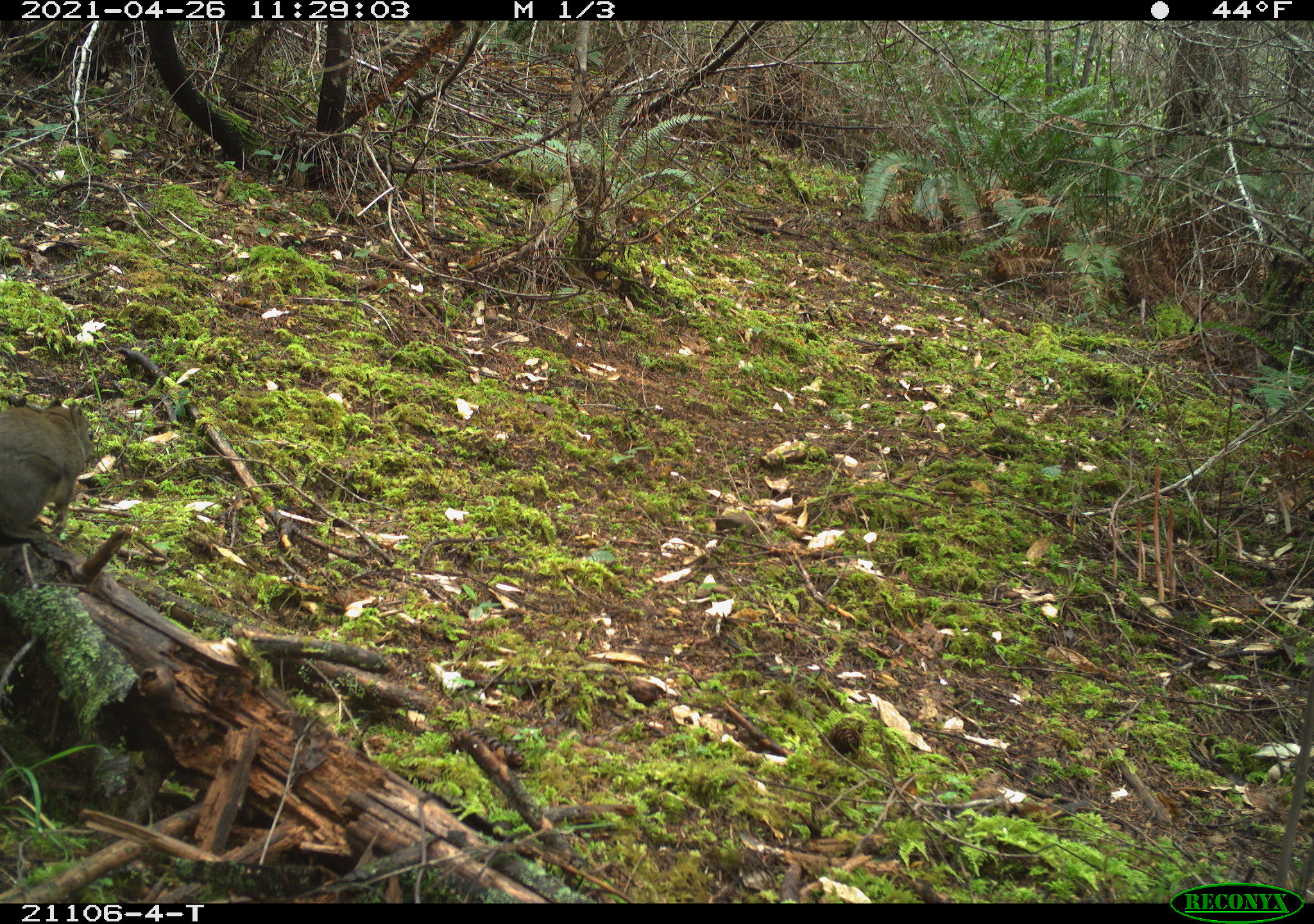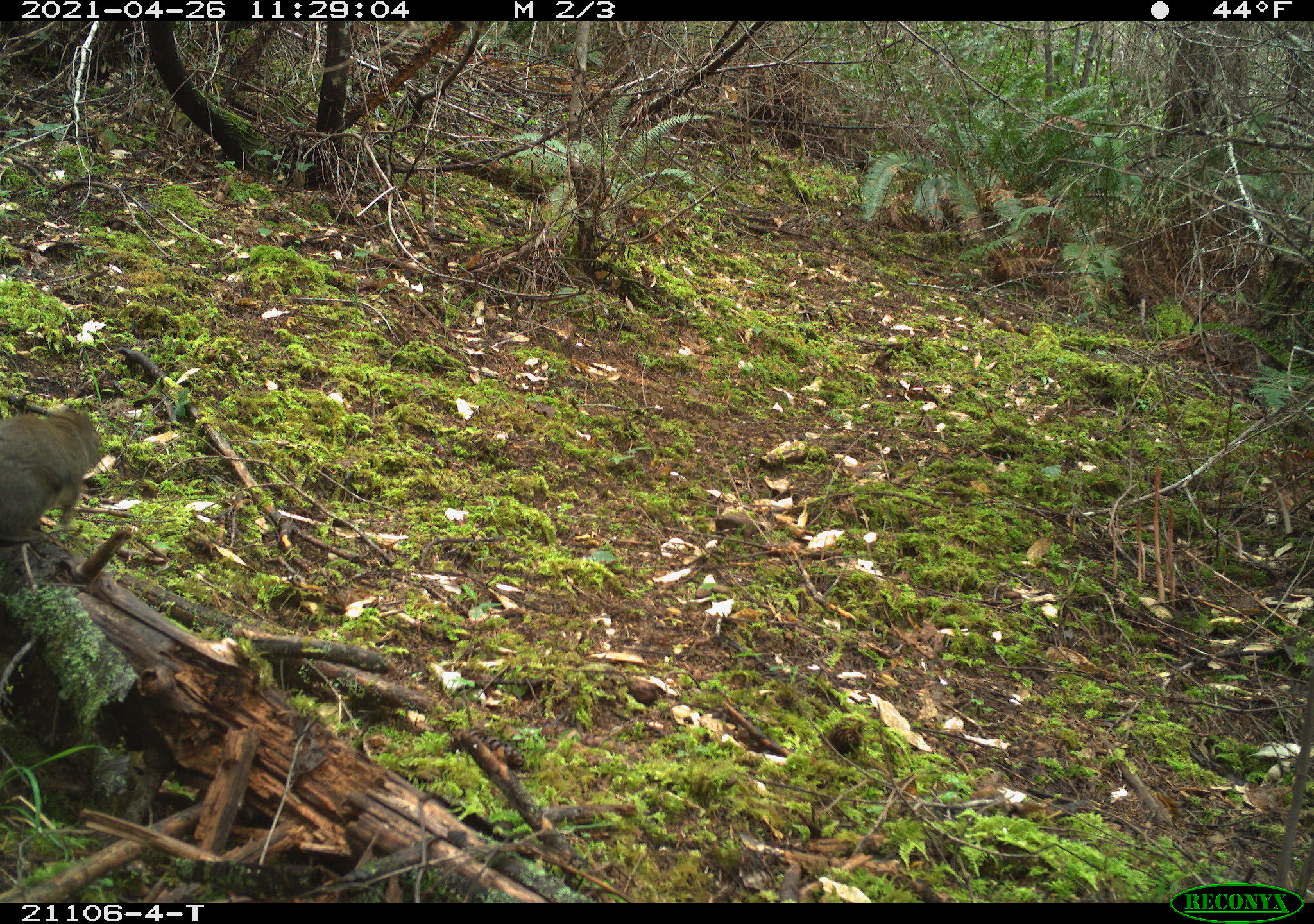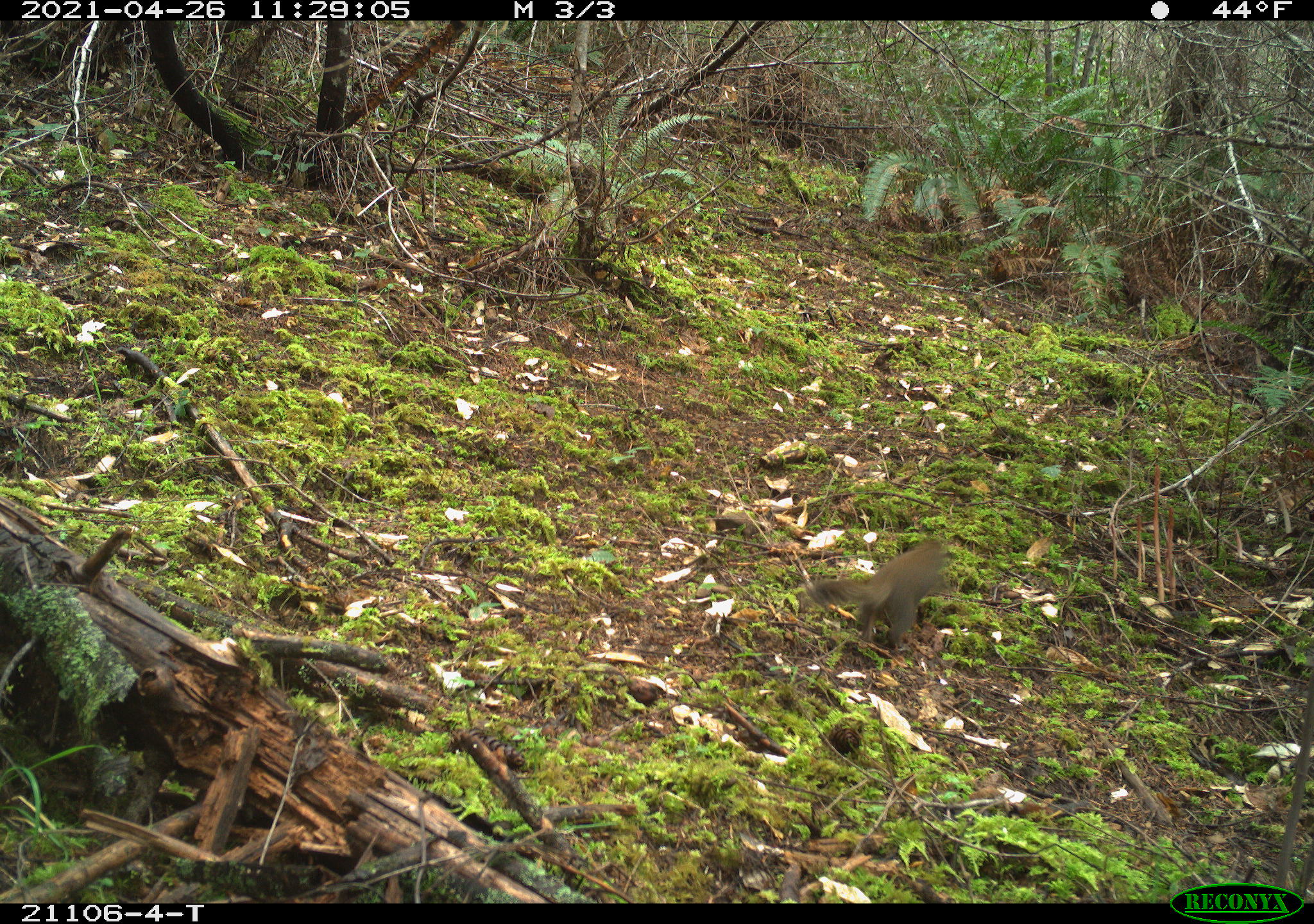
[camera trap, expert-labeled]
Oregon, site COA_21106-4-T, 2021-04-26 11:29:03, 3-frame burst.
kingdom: Animalia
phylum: Chordata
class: Mammalia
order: Rodentia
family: Sciuridae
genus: Tamiasciurus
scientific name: Tamiasciurus douglasii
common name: douglas squirrel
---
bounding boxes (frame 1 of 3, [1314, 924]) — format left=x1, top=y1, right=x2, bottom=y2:
douglas squirrel: left=0, top=376, right=110, bottom=560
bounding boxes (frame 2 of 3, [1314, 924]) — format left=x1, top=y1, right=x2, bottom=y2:
douglas squirrel: left=0, top=373, right=136, bottom=589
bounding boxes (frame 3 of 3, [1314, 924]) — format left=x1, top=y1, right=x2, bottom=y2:
douglas squirrel: left=792, top=512, right=965, bottom=666